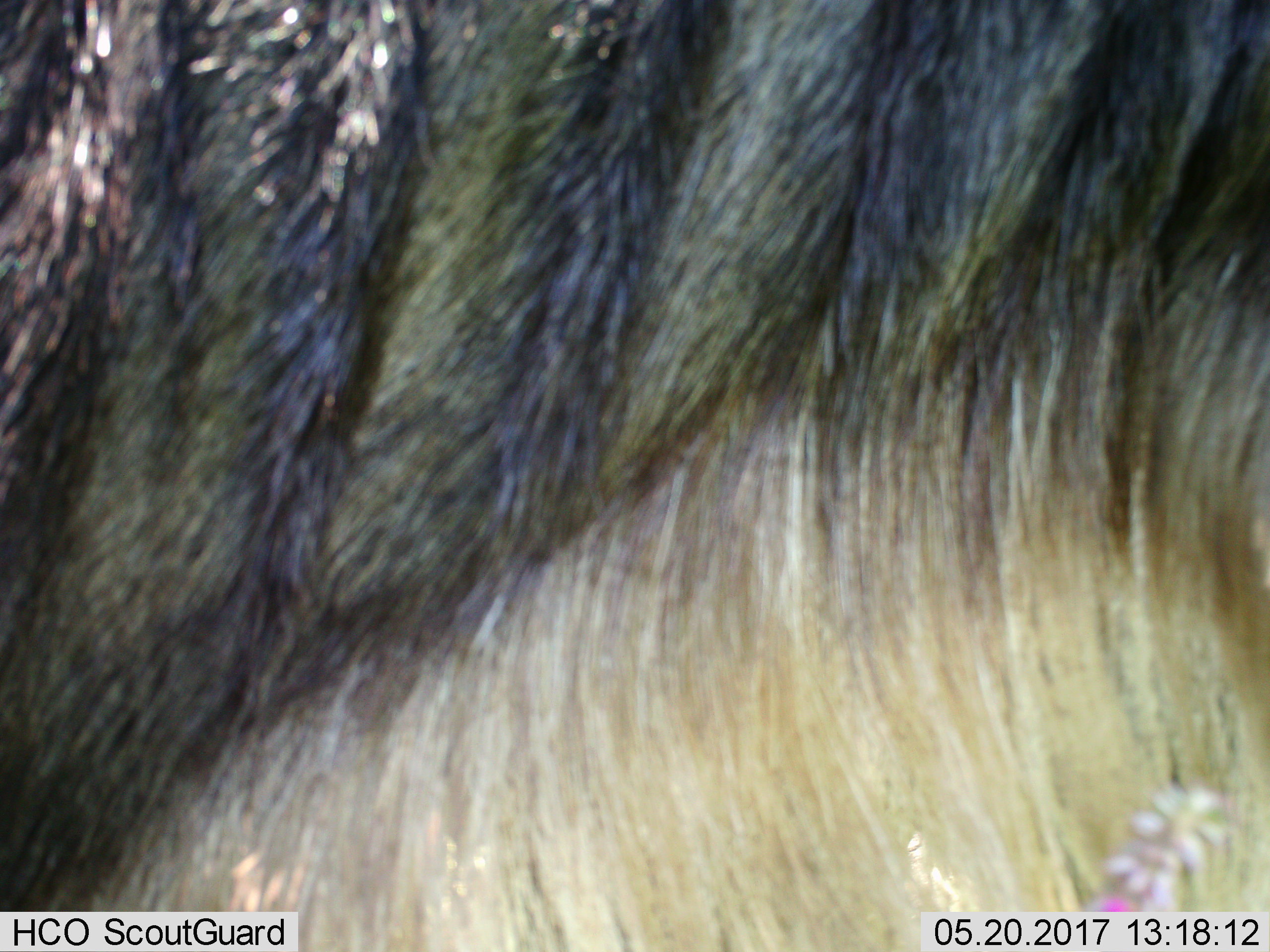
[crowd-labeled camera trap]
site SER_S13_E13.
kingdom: Animalia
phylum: Chordata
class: Mammalia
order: Artiodactyla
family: Bovidae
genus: Connochaetes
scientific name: Connochaetes taurinus taurinus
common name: blue wildebeest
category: wildebeestblue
Wildebeestblue (blue wildebeest) (Connochaetes taurinus taurinus), count 1. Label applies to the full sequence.